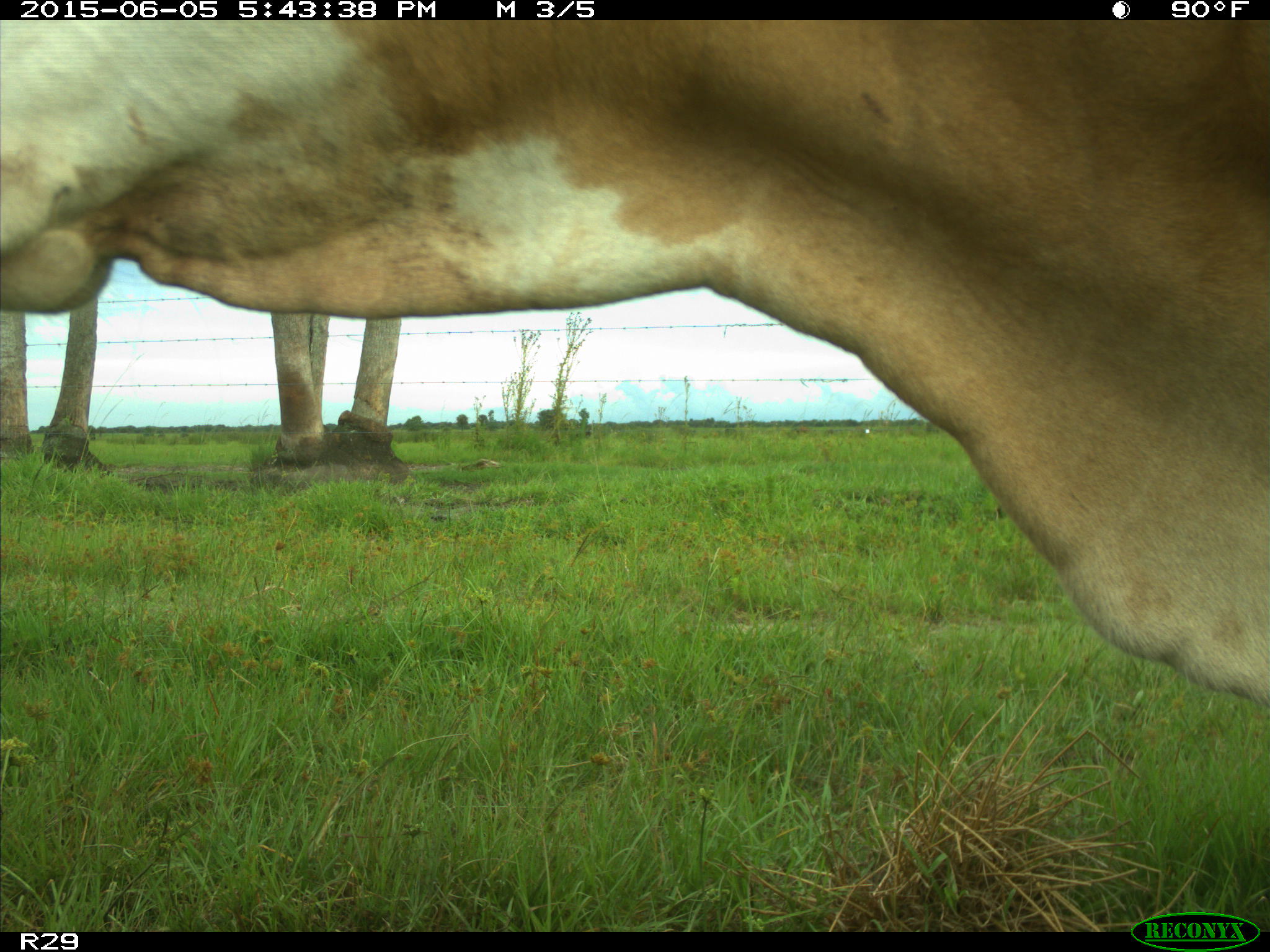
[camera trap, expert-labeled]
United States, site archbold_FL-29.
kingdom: Animalia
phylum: Chordata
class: Mammalia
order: Artiodactyla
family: Bovidae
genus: Bos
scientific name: Bos taurus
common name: domestic cow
Bos taurus (domestic cow).